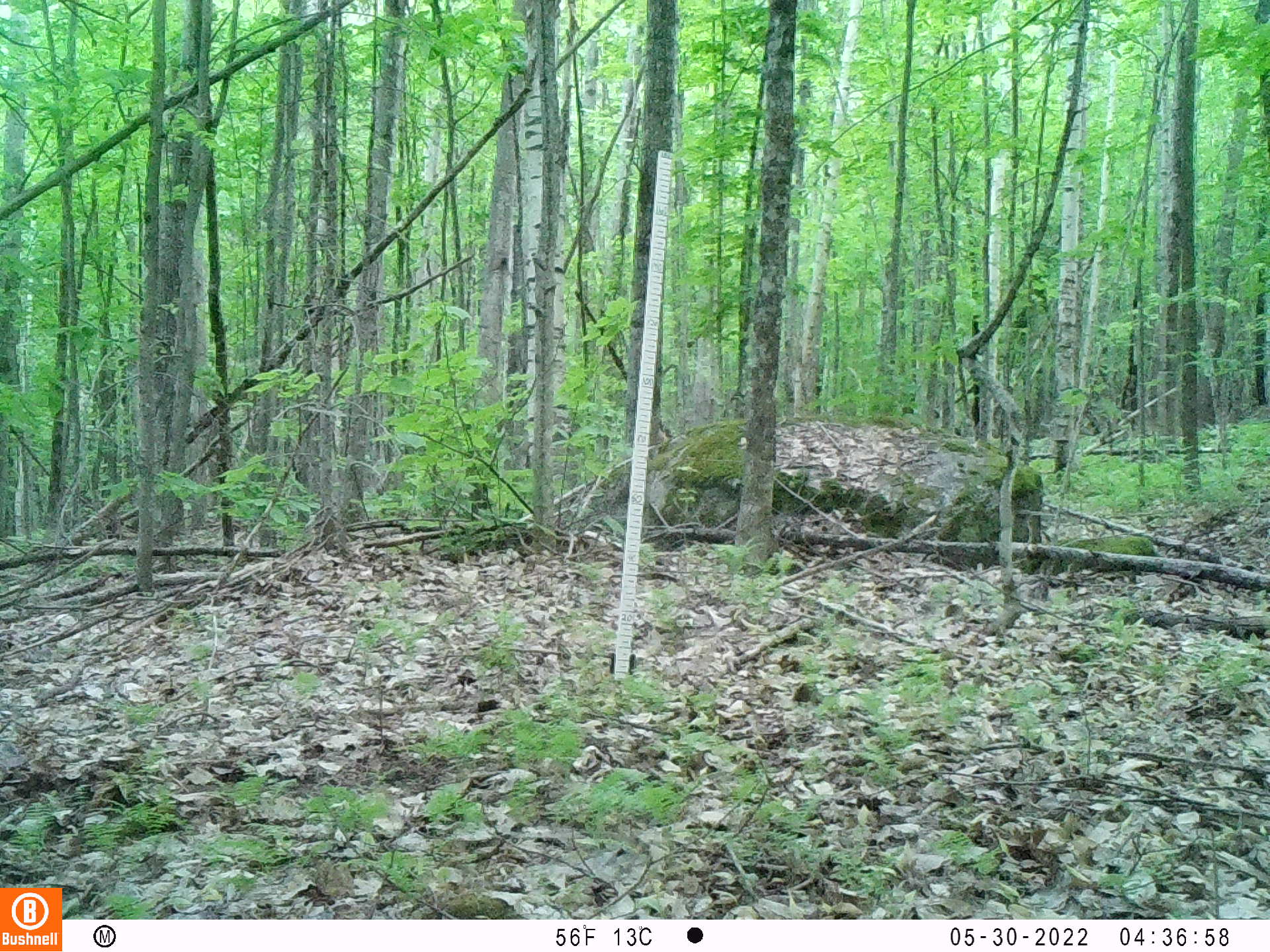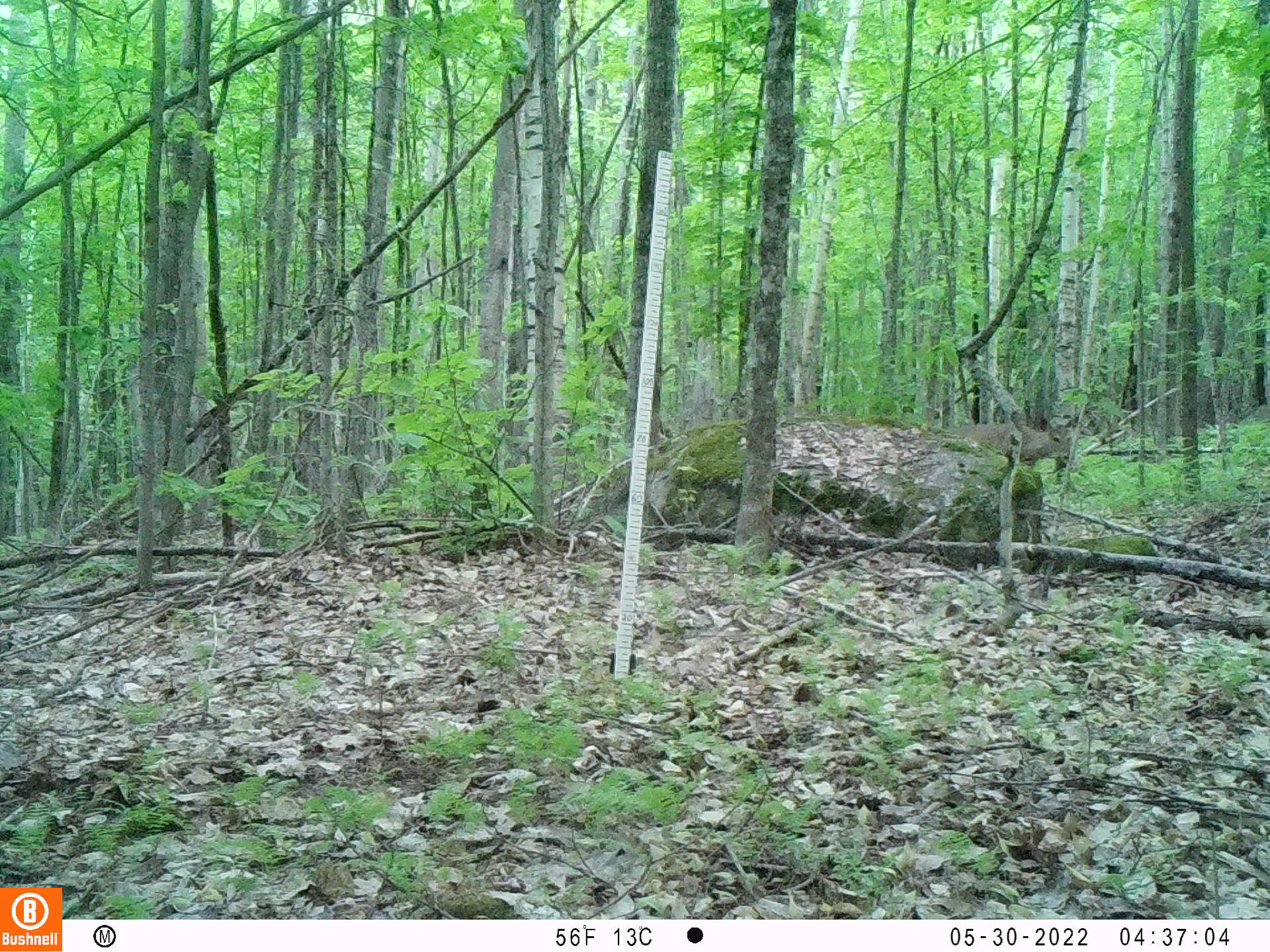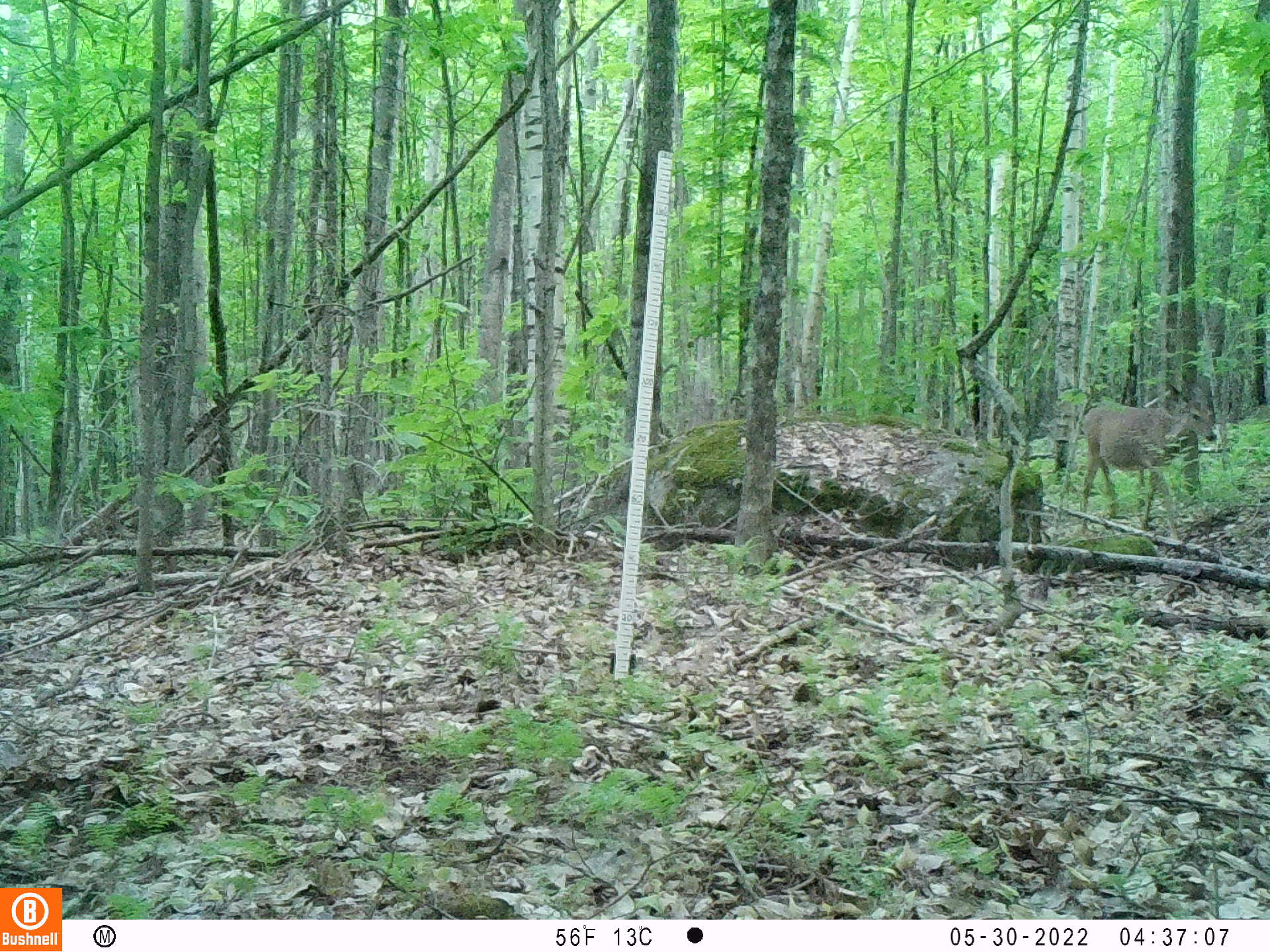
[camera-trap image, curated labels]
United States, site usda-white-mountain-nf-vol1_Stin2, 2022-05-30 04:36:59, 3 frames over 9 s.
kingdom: Animalia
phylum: Chordata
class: Mammalia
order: Artiodactyla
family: Cervidae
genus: Odocoileus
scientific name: Odocoileus virginianus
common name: white-tailed deer